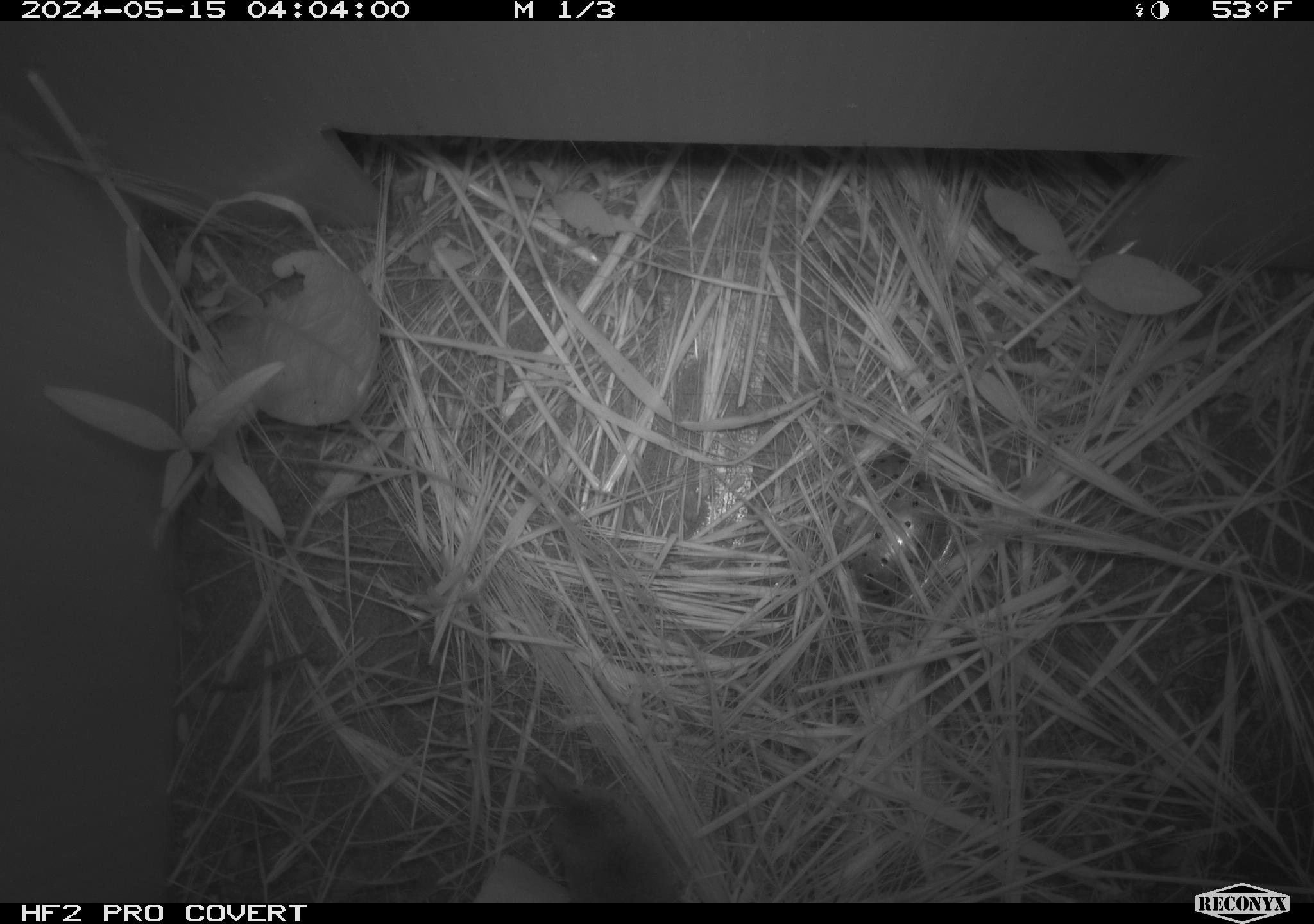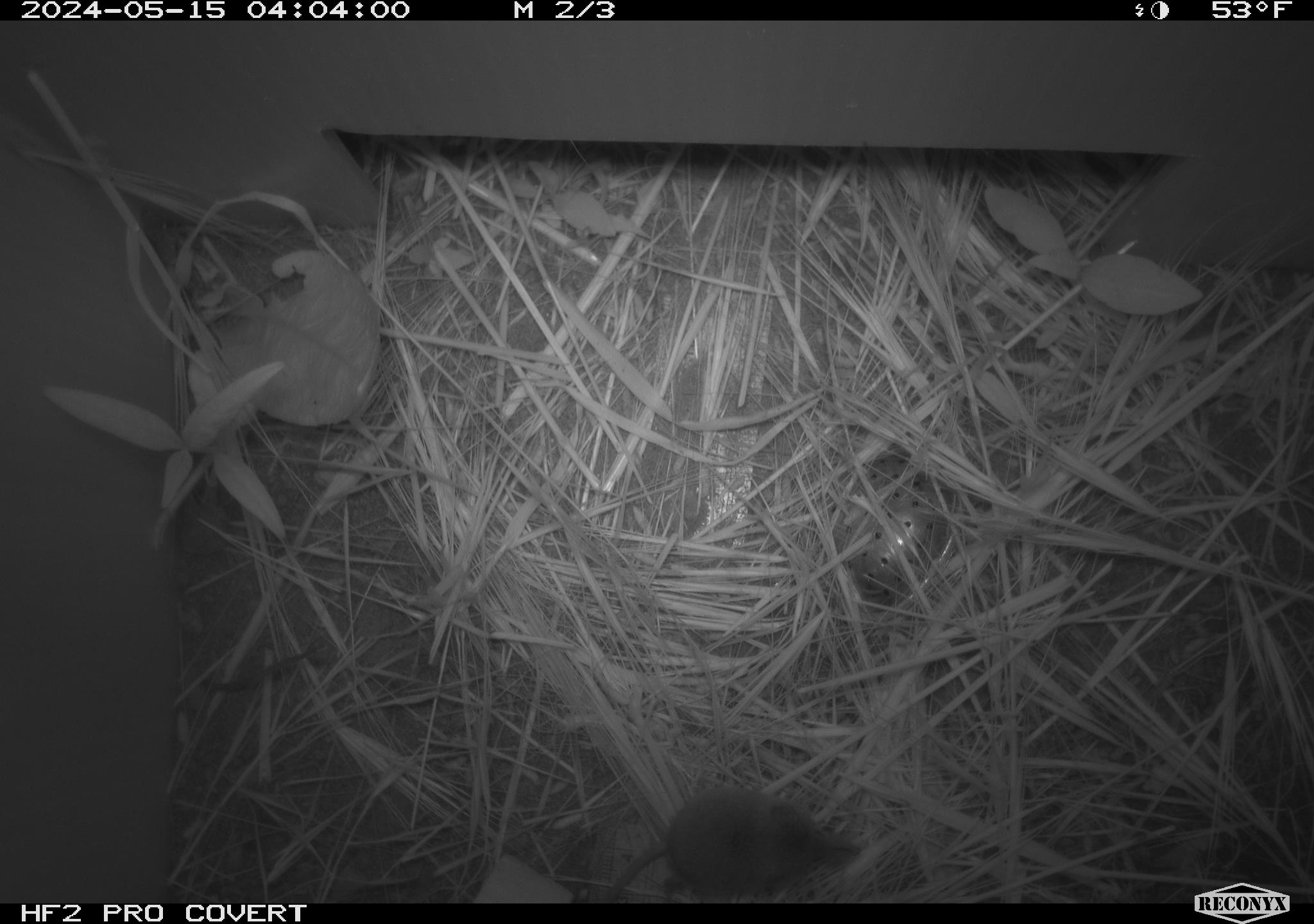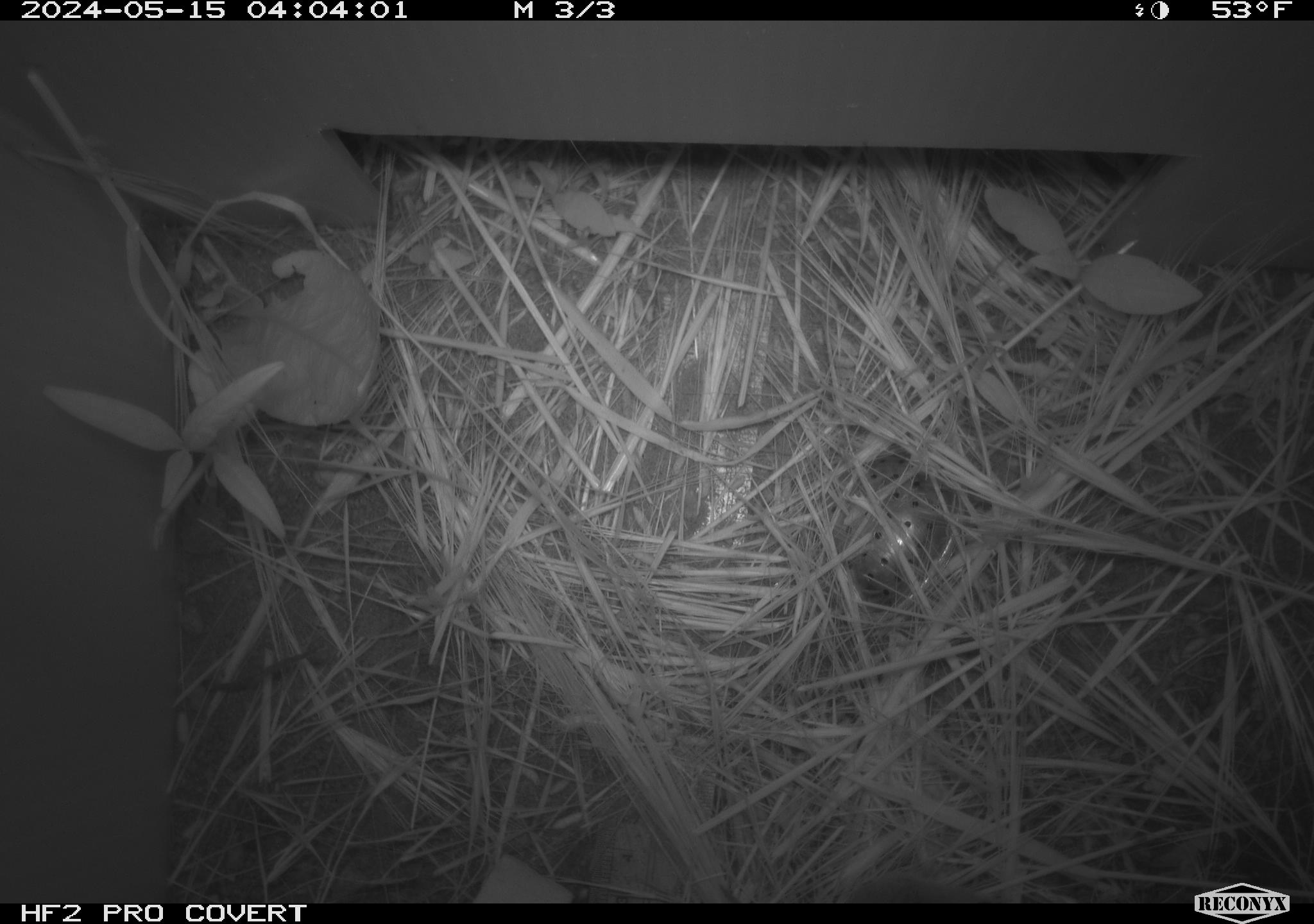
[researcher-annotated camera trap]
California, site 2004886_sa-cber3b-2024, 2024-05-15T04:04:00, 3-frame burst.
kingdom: Animalia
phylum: Chordata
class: Mammalia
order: Eulipotyphla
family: Soricidae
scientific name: Soricidae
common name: shrews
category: soricidae family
Soricidae family (shrews) (Soricidae).